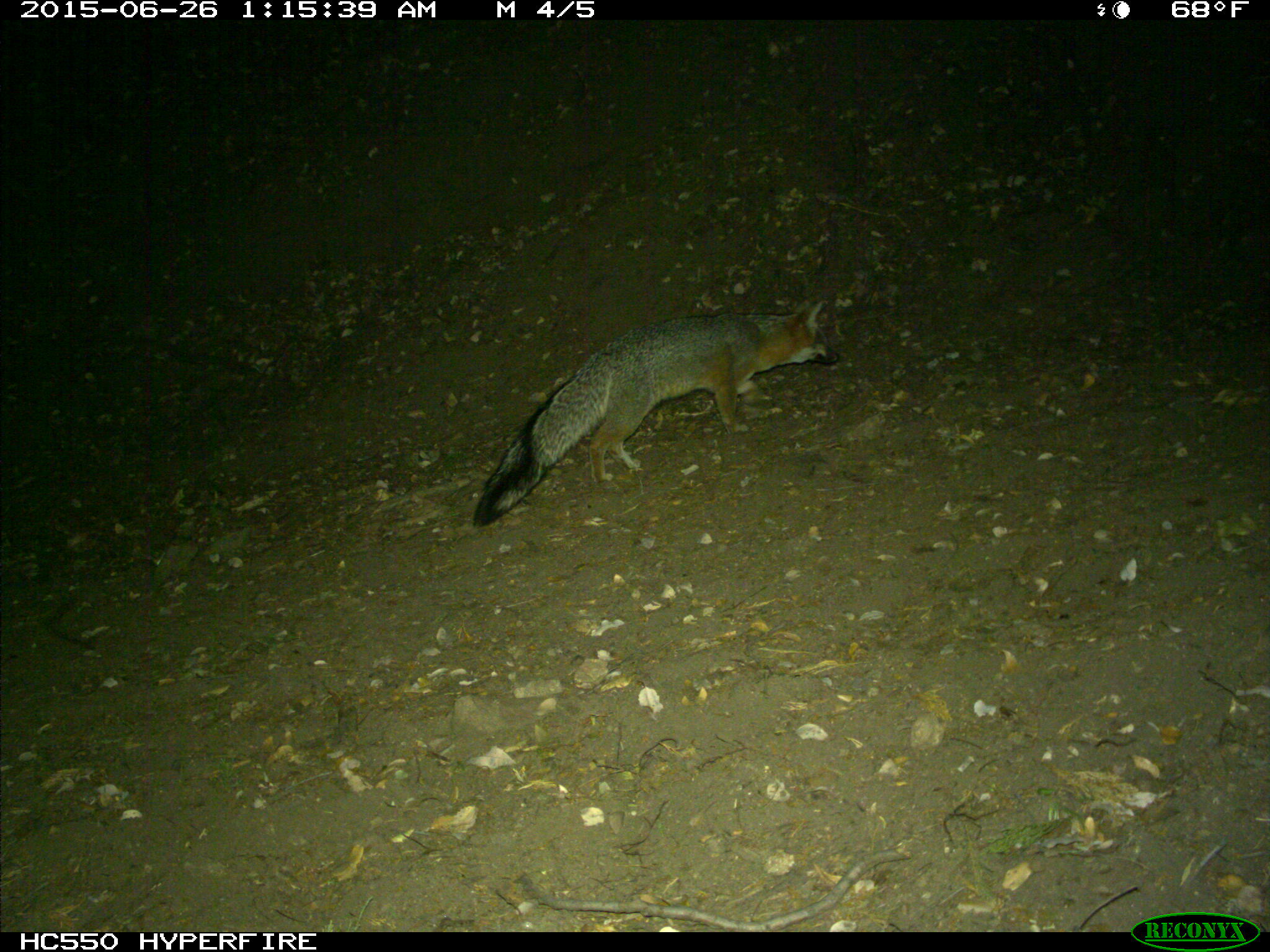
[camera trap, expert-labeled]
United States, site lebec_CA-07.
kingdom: Animalia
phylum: Chordata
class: Mammalia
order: Carnivora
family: Canidae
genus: Urocyon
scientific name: Urocyon cinereoargenteus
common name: gray fox